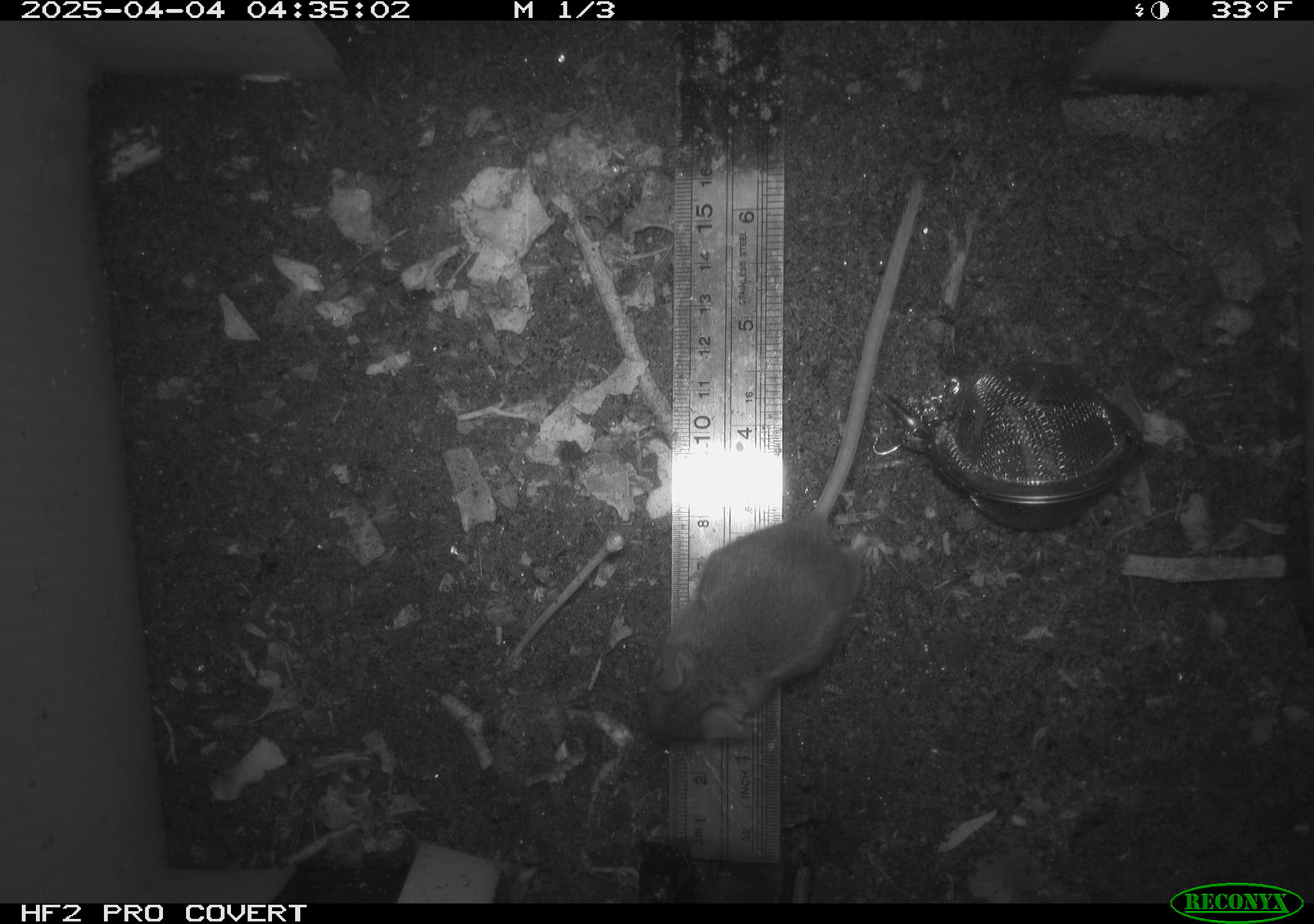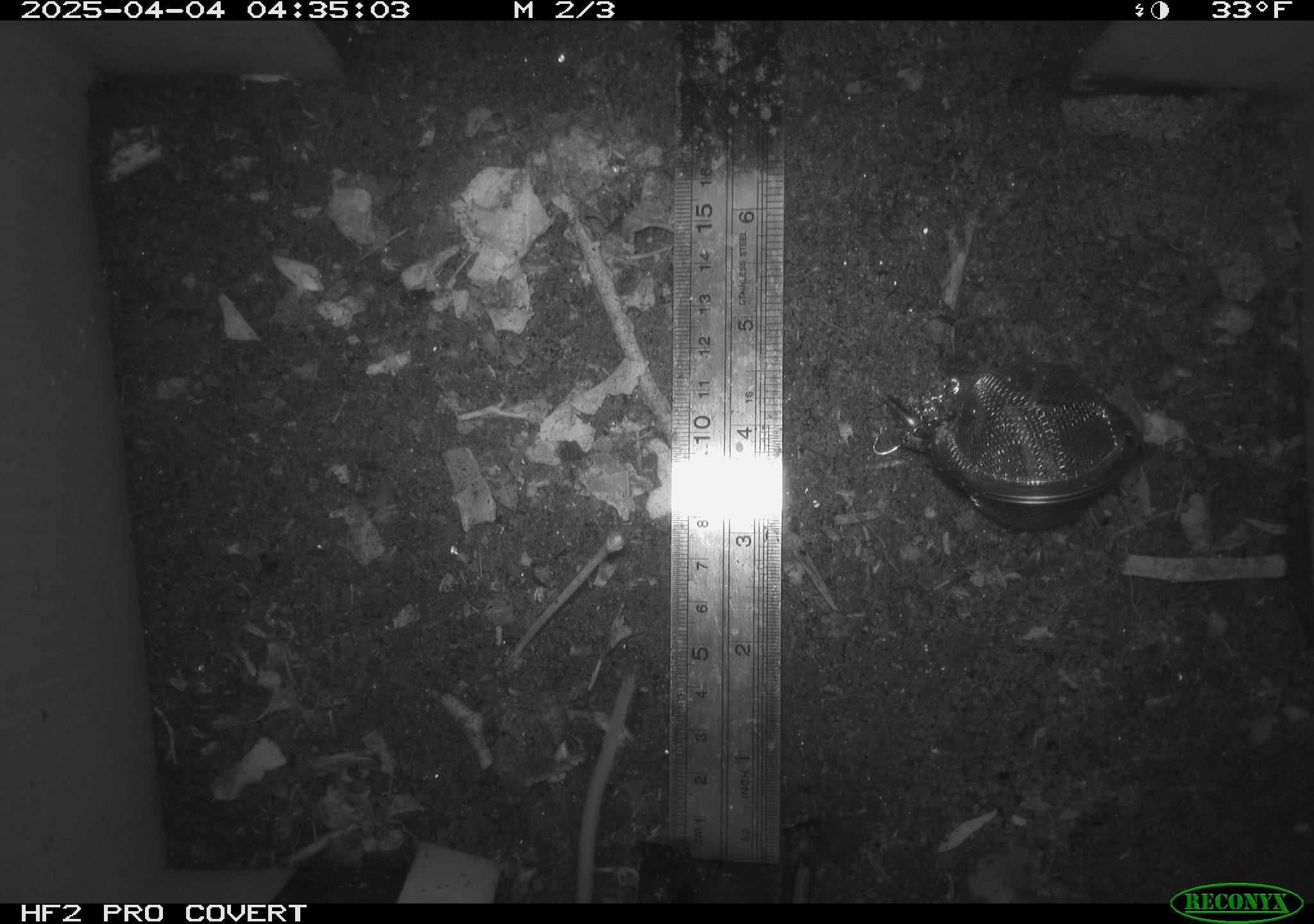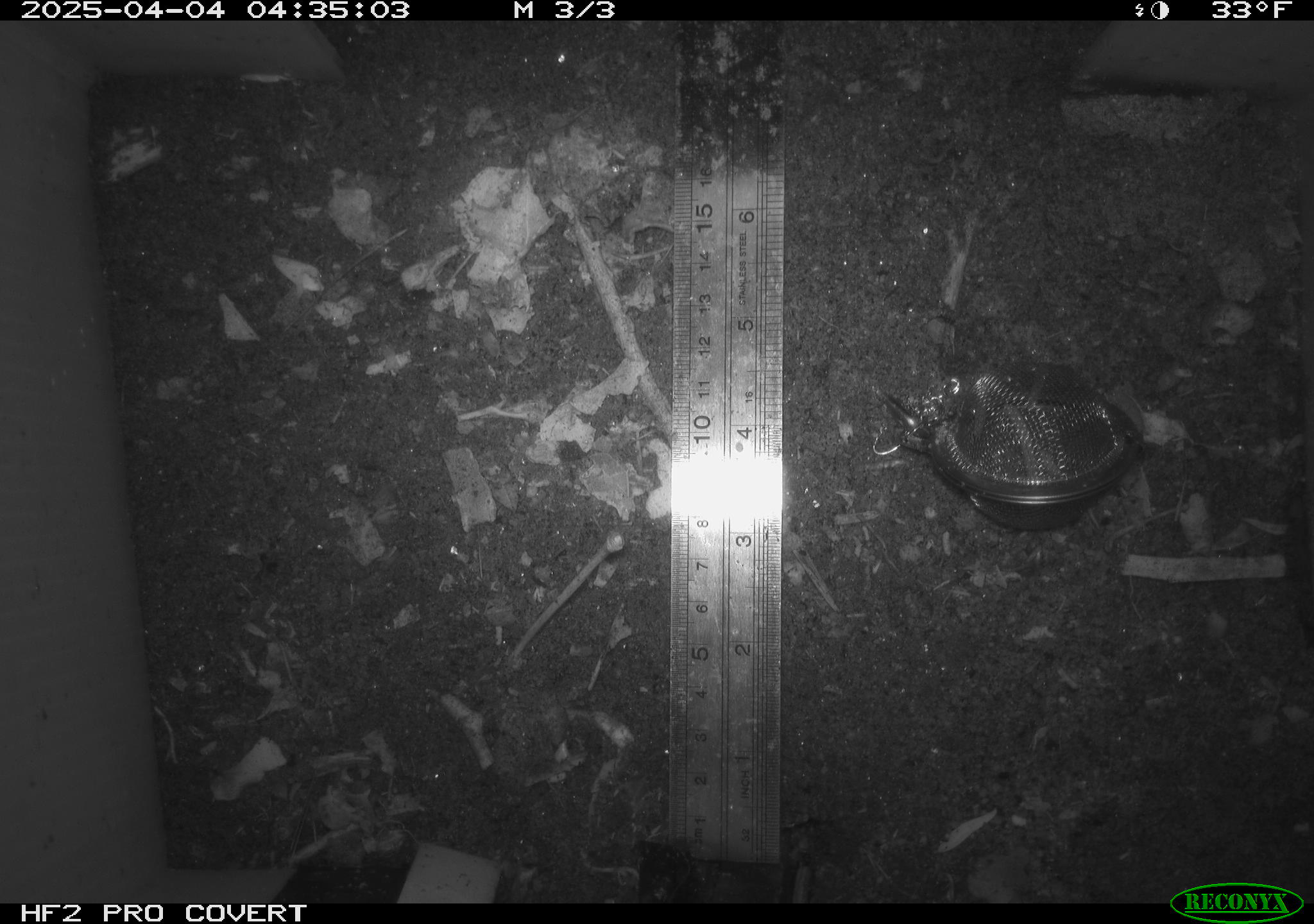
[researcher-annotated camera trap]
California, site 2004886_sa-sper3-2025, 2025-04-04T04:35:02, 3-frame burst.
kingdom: Animalia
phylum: Chordata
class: Mammalia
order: Rodentia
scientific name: Rodentia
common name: mouse species